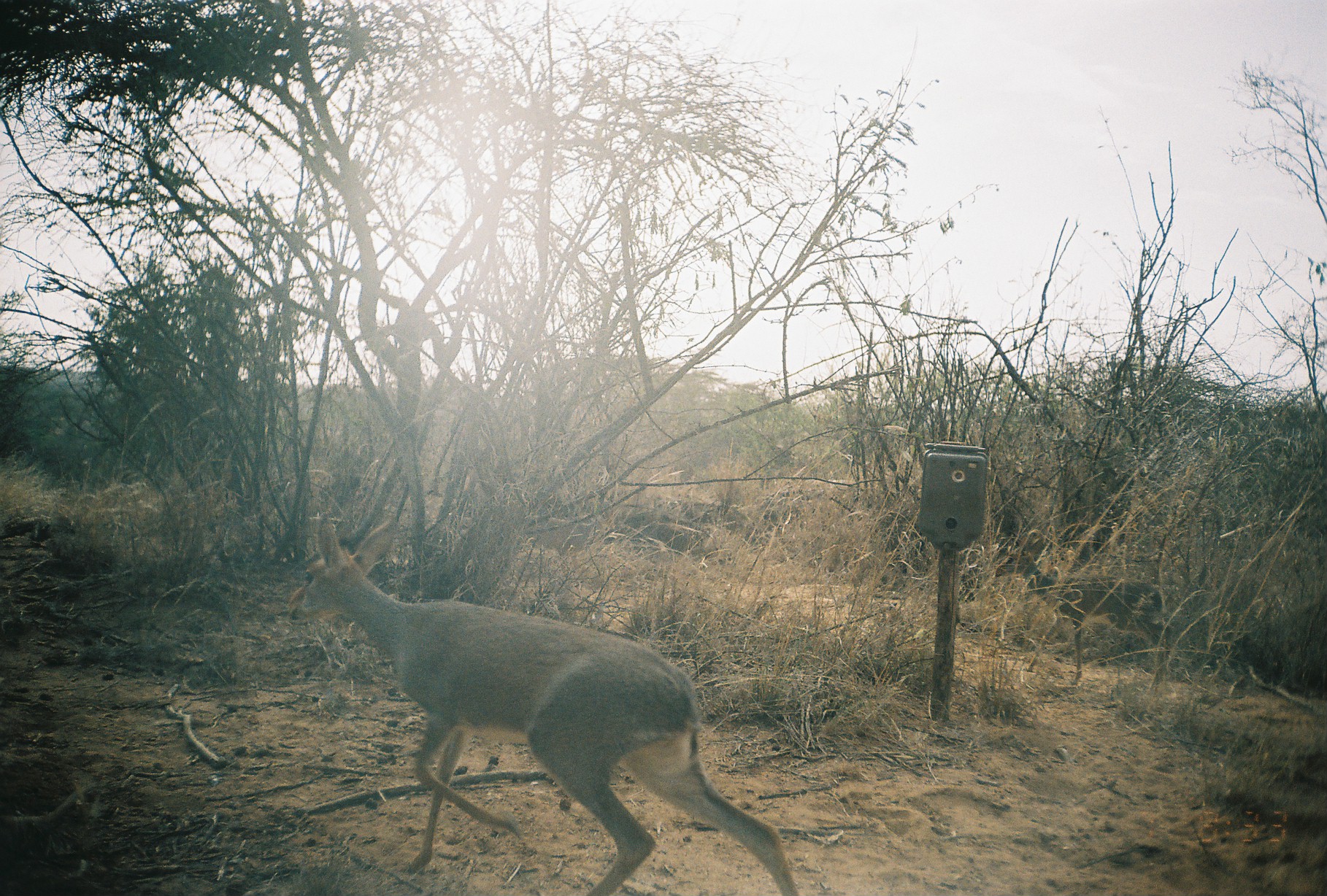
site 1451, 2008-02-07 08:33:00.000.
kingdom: Animalia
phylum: Chordata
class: Mammalia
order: Artiodactyla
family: Bovidae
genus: Madoqua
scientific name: Madoqua guentheri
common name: günther's dik-dik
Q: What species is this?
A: Madoqua guentheri (günther's dik-dik).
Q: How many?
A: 1.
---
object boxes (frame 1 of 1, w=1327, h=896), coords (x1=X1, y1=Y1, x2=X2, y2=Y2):
madoqua guentheri: (x1=285, y1=510, x2=800, y2=896)